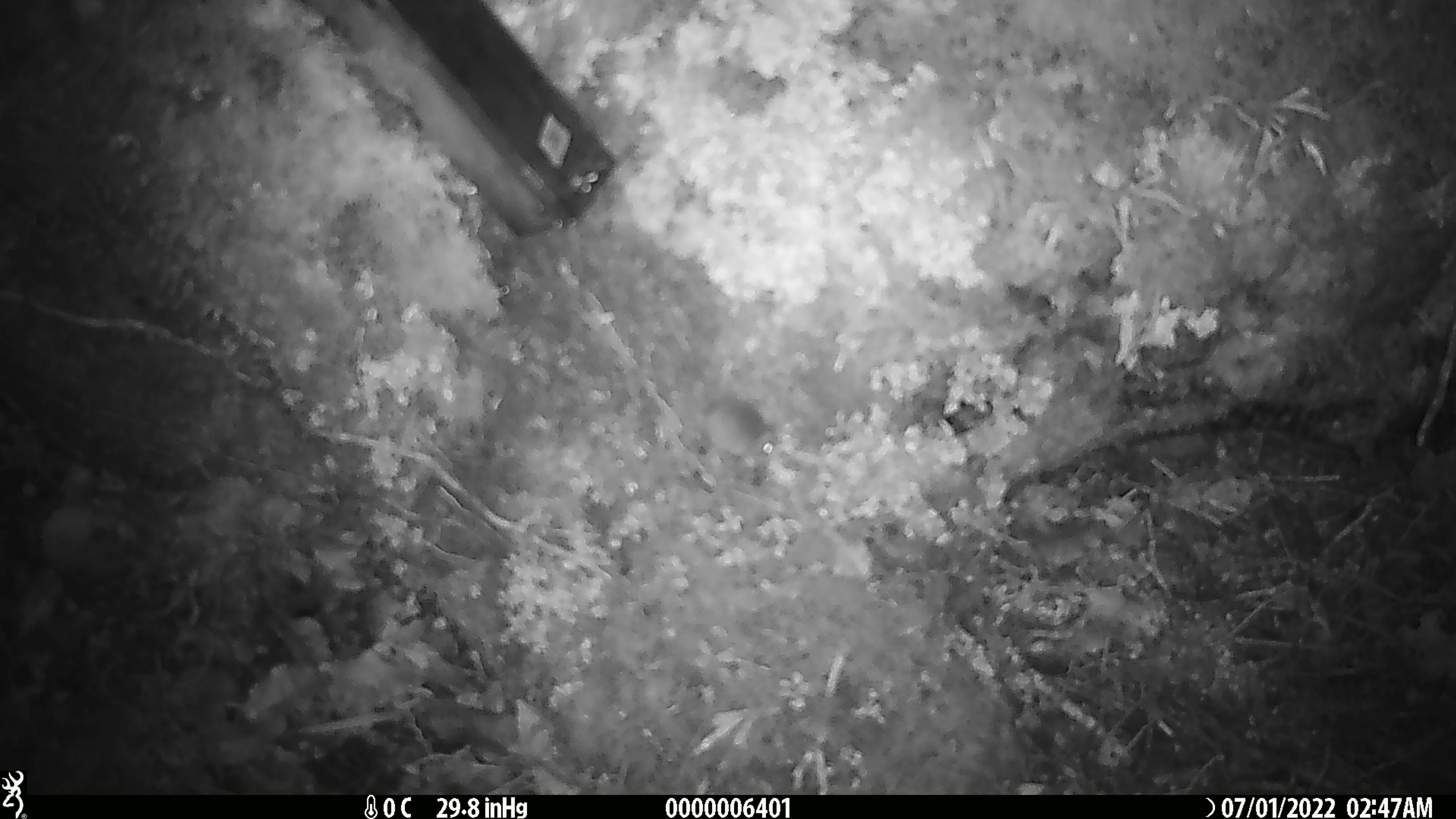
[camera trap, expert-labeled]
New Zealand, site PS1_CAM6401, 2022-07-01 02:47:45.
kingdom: Animalia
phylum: Chordata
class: Mammalia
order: Rodentia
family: Muridae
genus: Mus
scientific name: Mus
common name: mouse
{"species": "mouse (Mus)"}